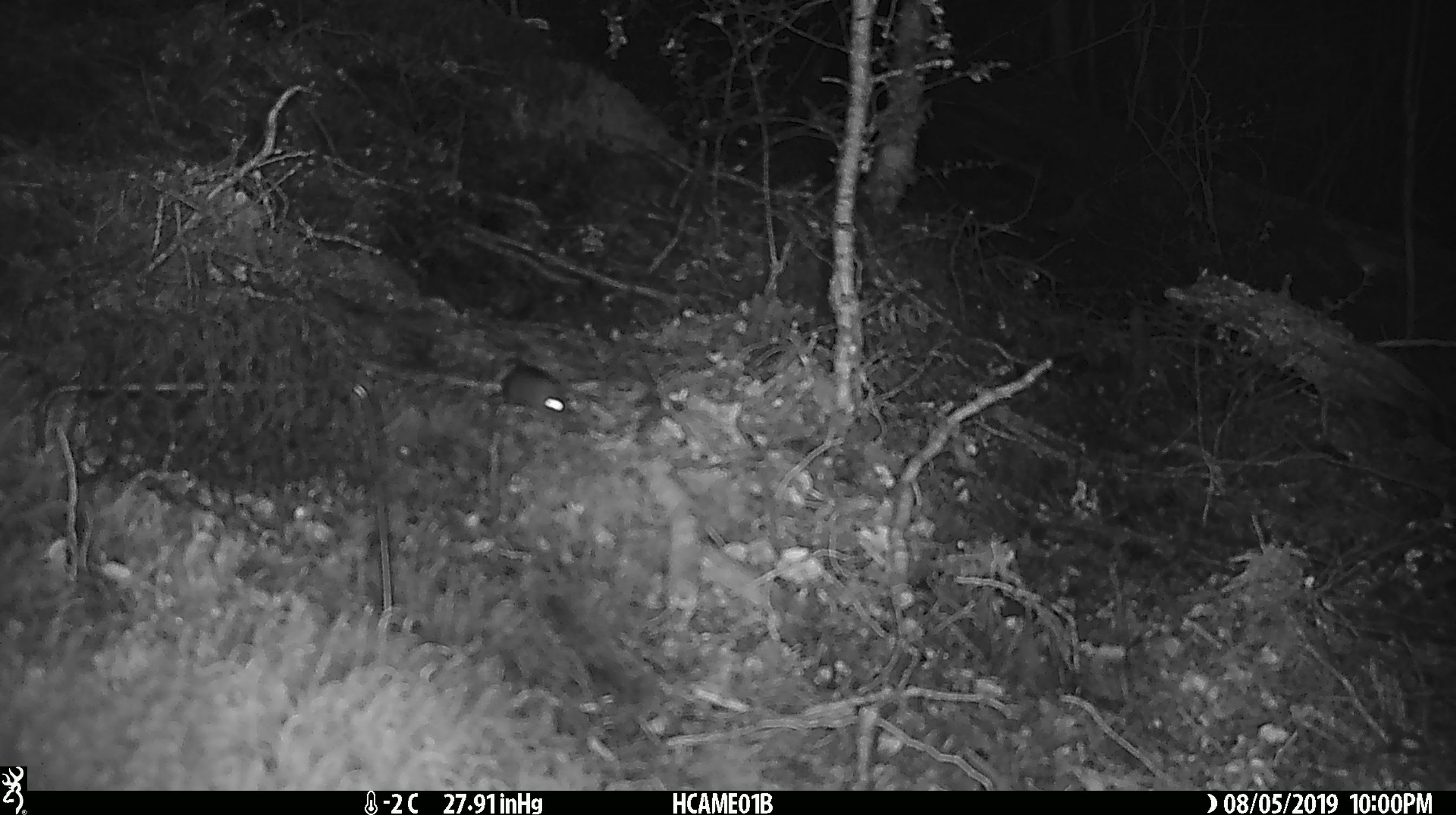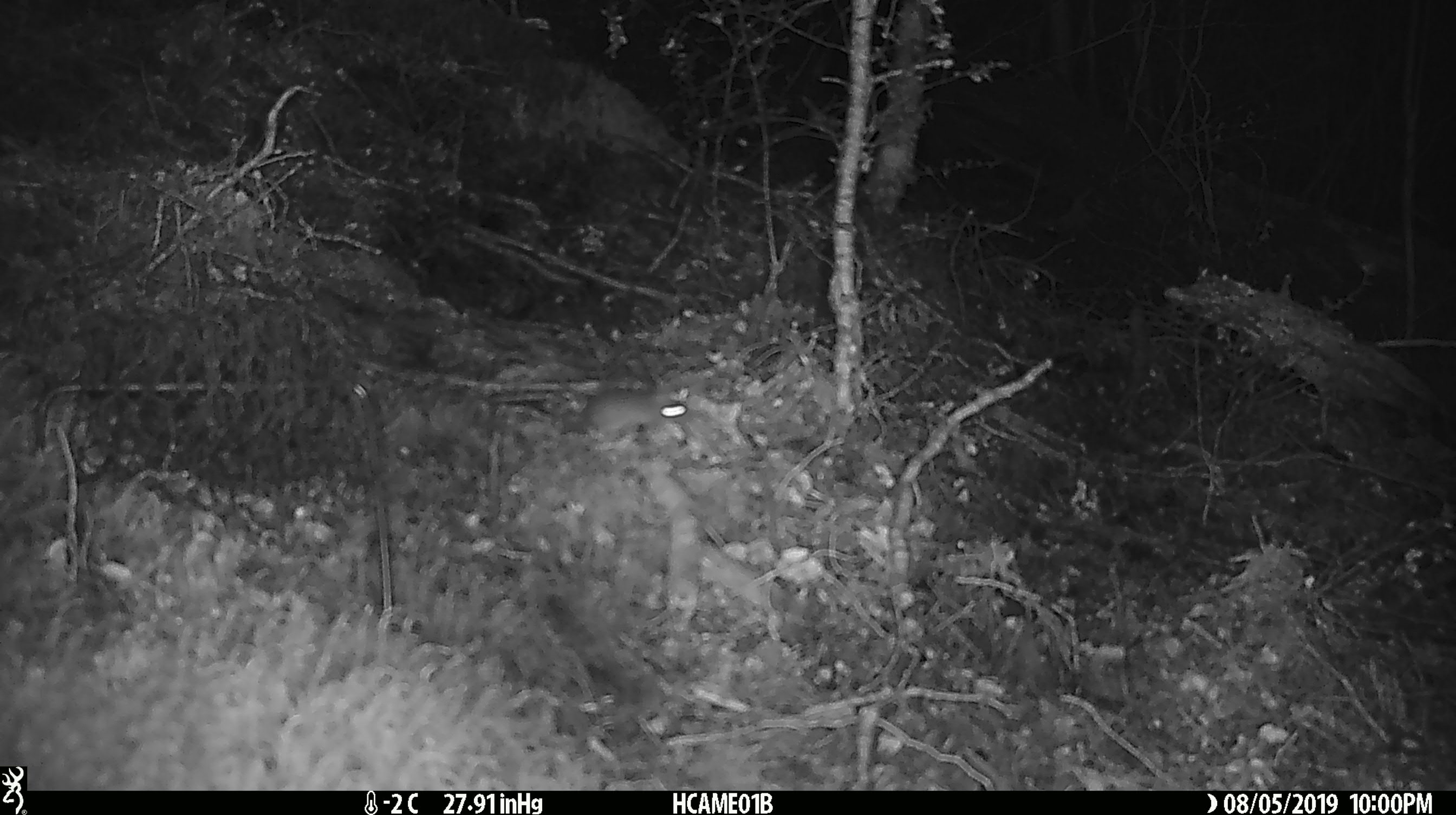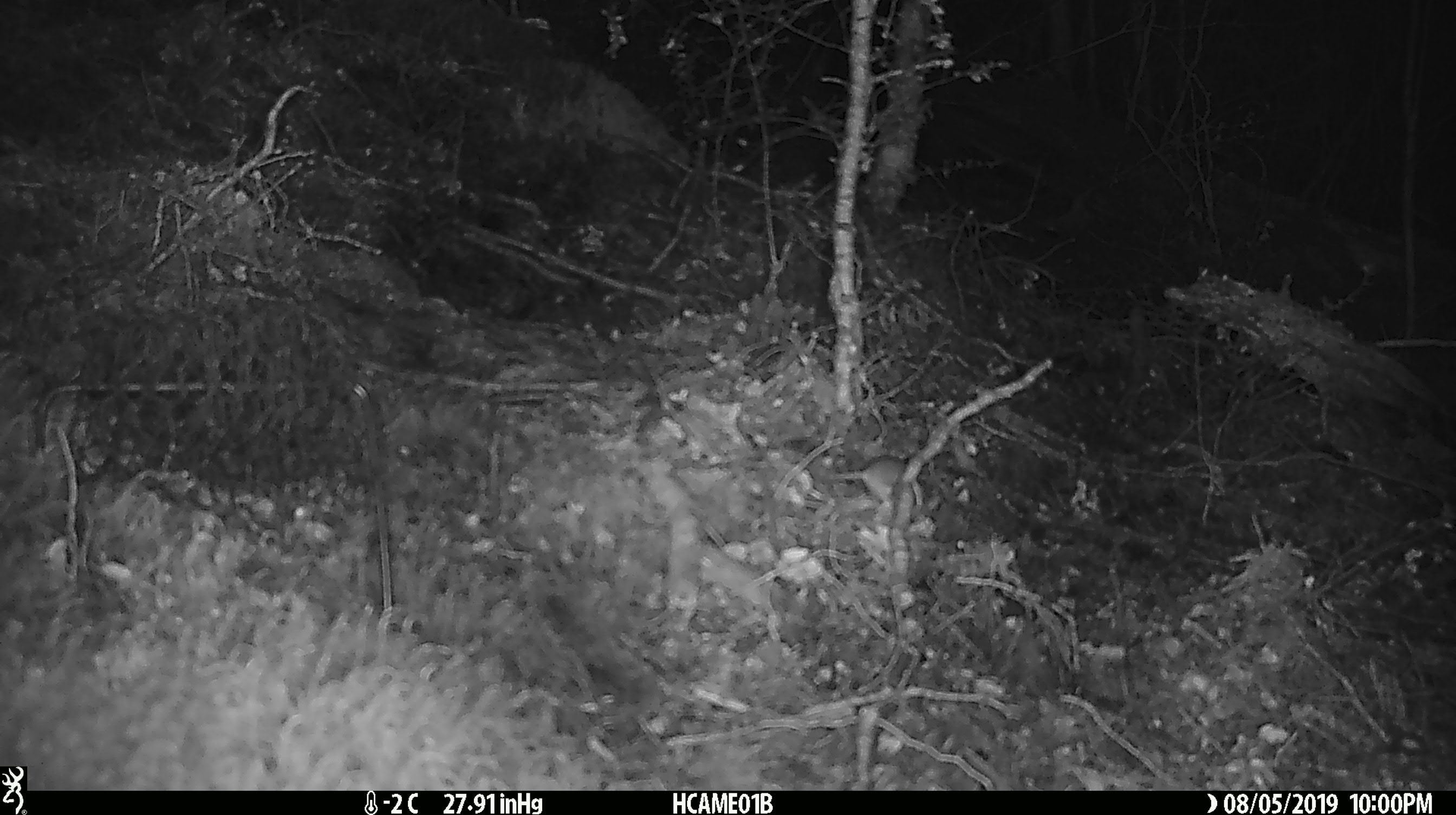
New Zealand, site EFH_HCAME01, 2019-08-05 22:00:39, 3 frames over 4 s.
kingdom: Animalia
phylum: Chordata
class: Mammalia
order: Rodentia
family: Muridae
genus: Mus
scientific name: Mus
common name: mouse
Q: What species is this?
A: Mouse (Mus).